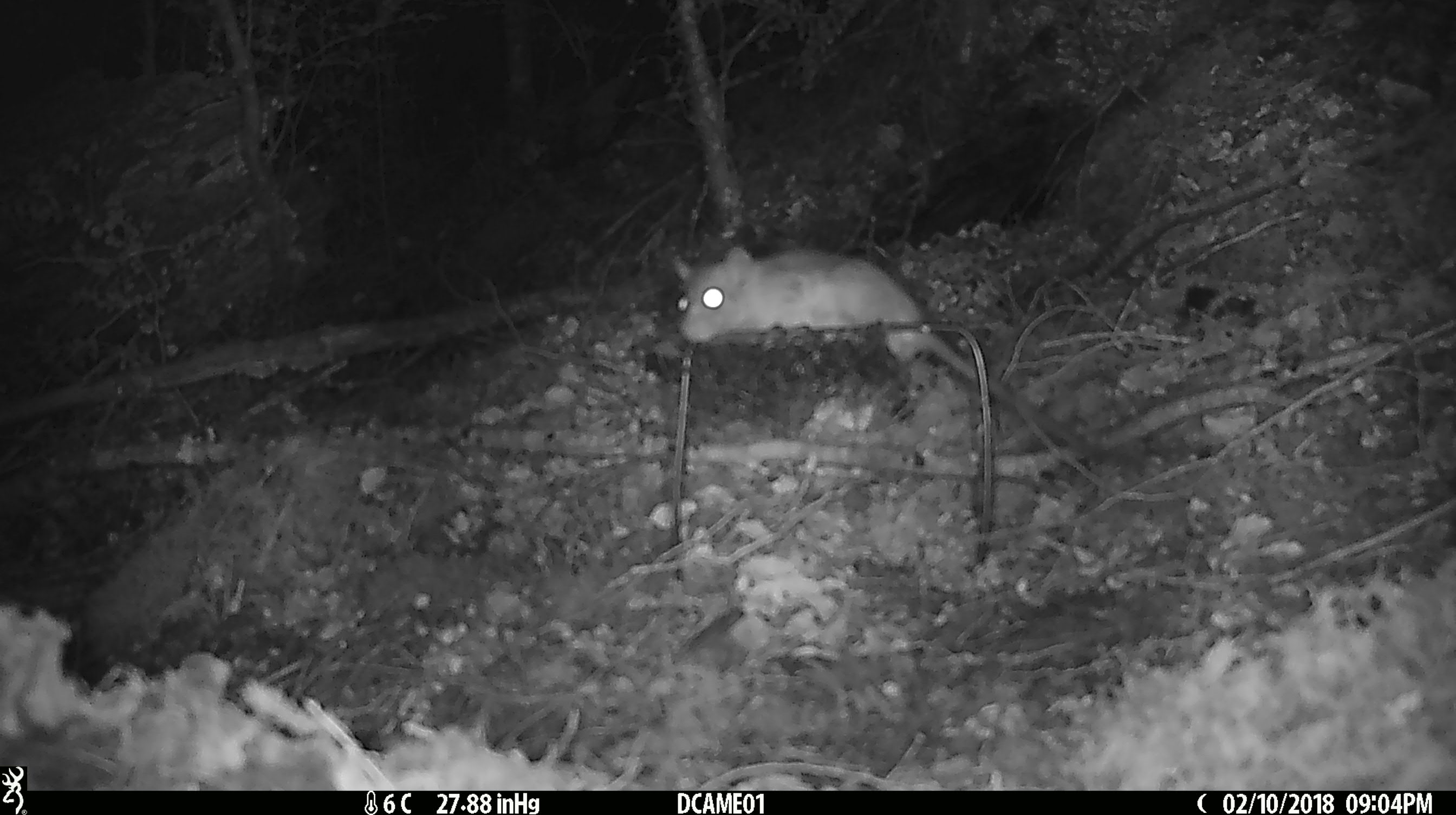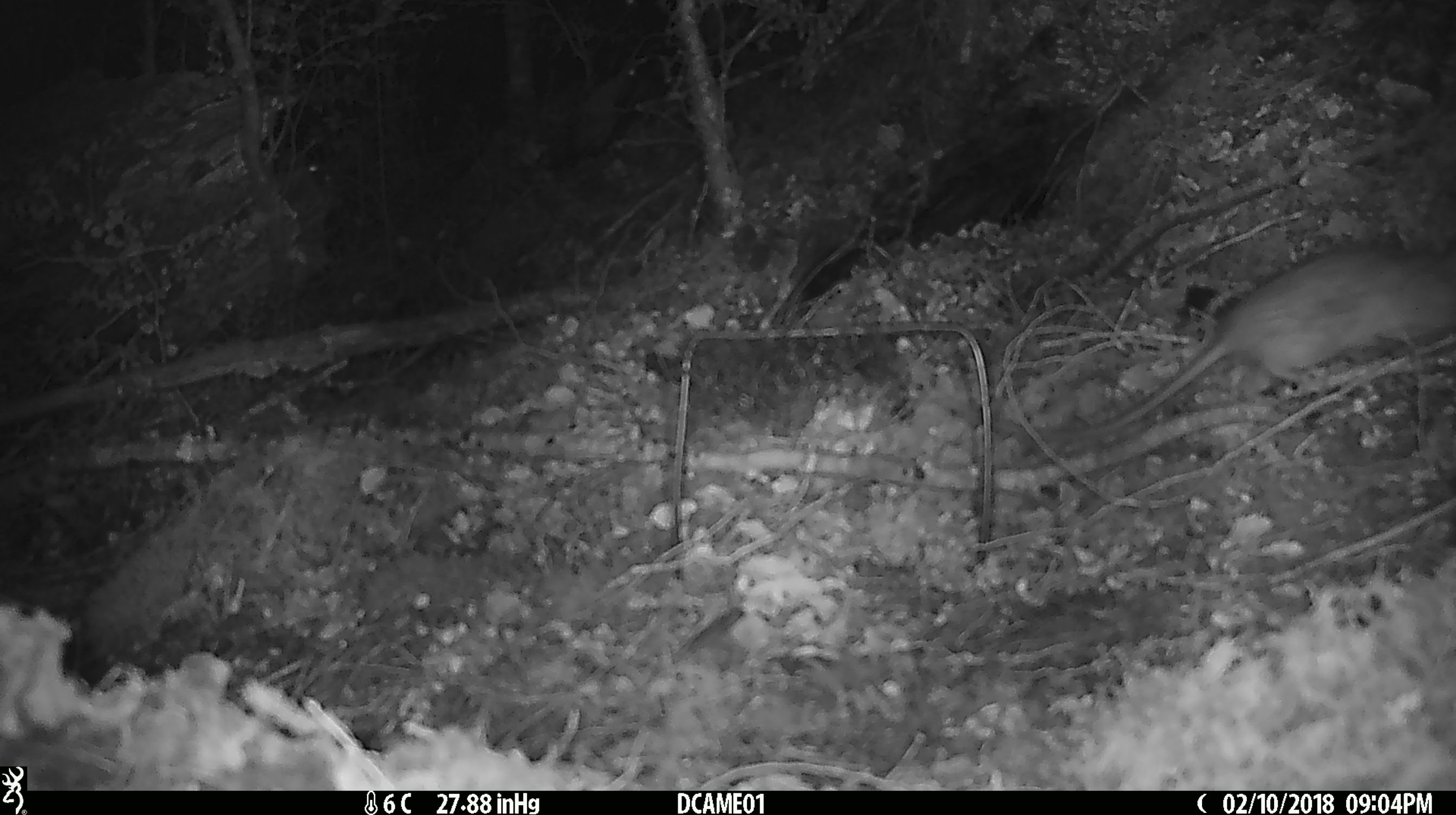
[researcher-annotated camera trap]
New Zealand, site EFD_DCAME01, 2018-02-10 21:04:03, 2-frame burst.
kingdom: Animalia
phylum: Chordata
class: Mammalia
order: Rodentia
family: Muridae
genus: Rattus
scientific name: Rattus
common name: rat